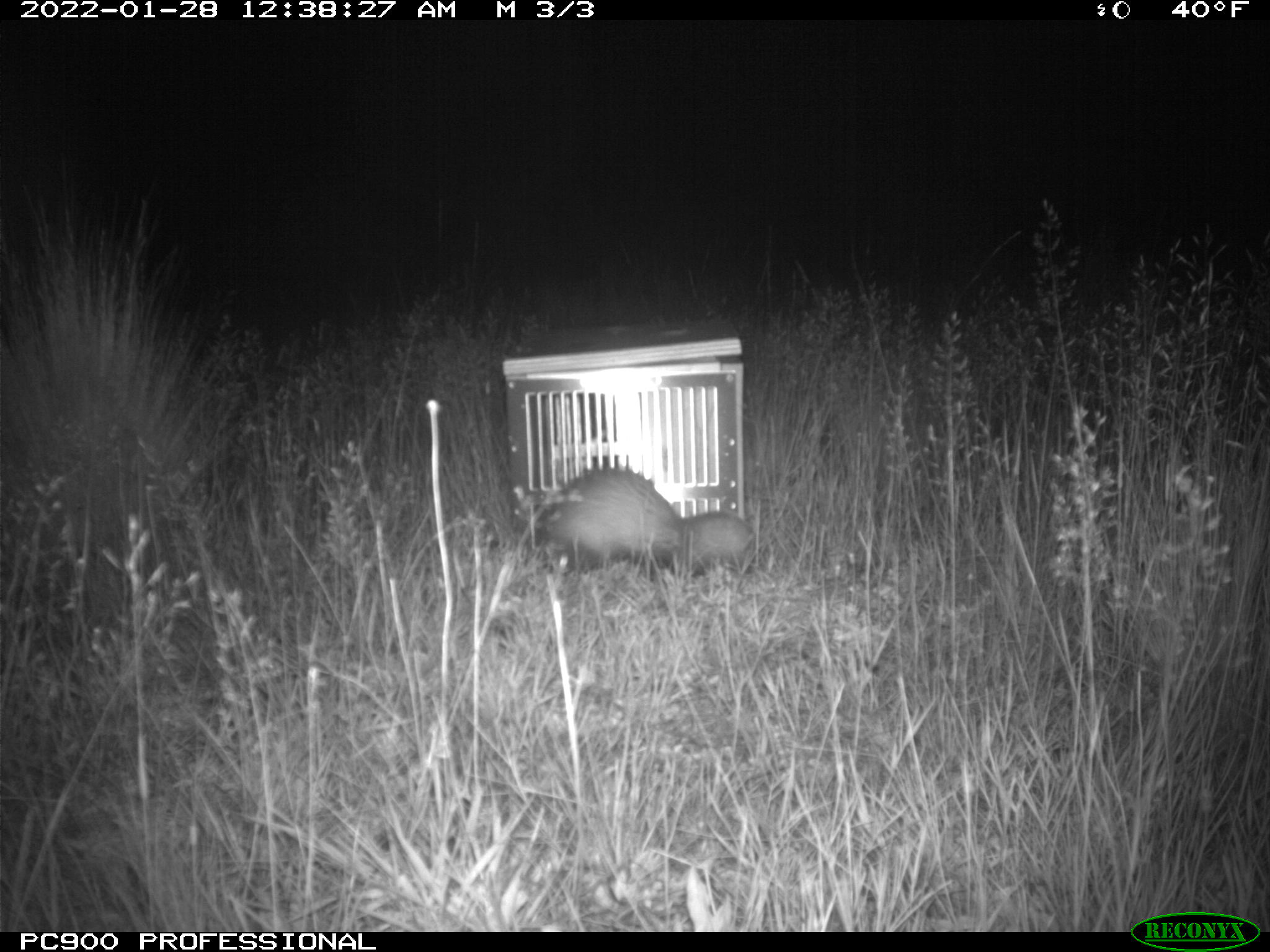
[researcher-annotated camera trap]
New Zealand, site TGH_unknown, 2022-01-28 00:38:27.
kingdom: Animalia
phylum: Chordata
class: Mammalia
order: Carnivora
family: Mustelidae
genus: Mustela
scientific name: Mustela furo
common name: ferret